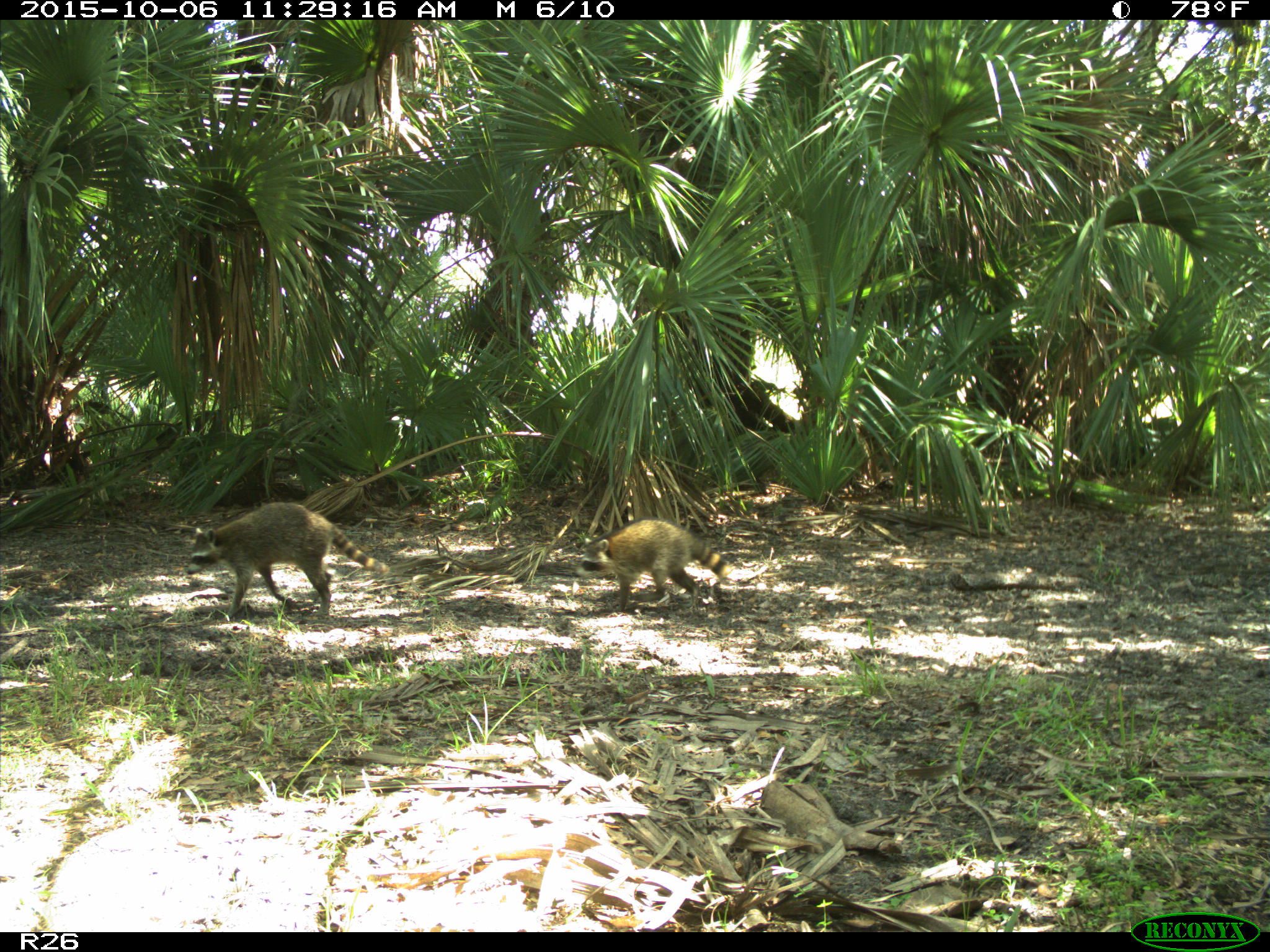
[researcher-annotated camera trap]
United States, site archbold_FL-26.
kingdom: Animalia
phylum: Chordata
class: Mammalia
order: Carnivora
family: Procyonidae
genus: Procyon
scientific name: Procyon lotor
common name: common raccoon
Procyon lotor (common raccoon).